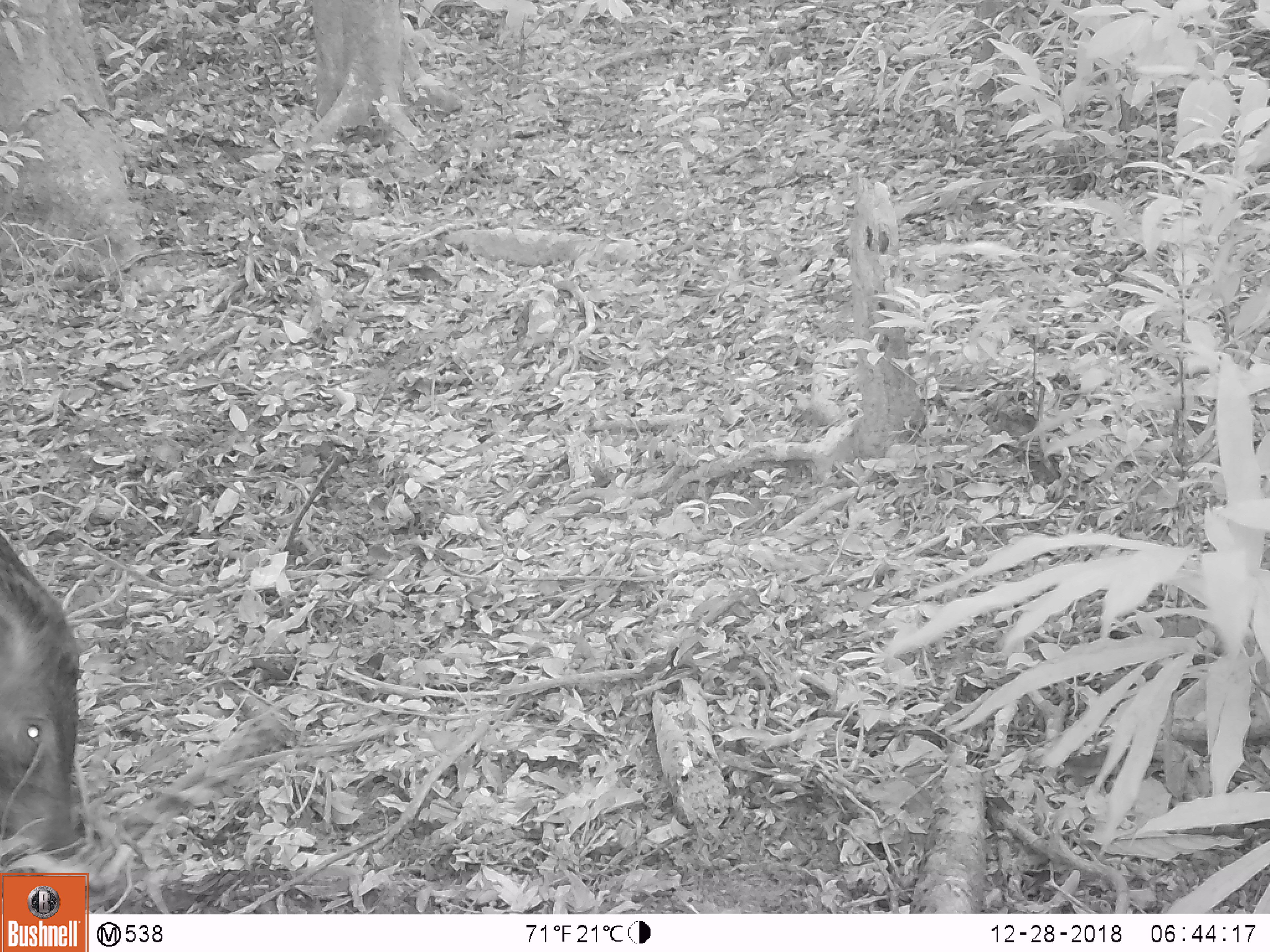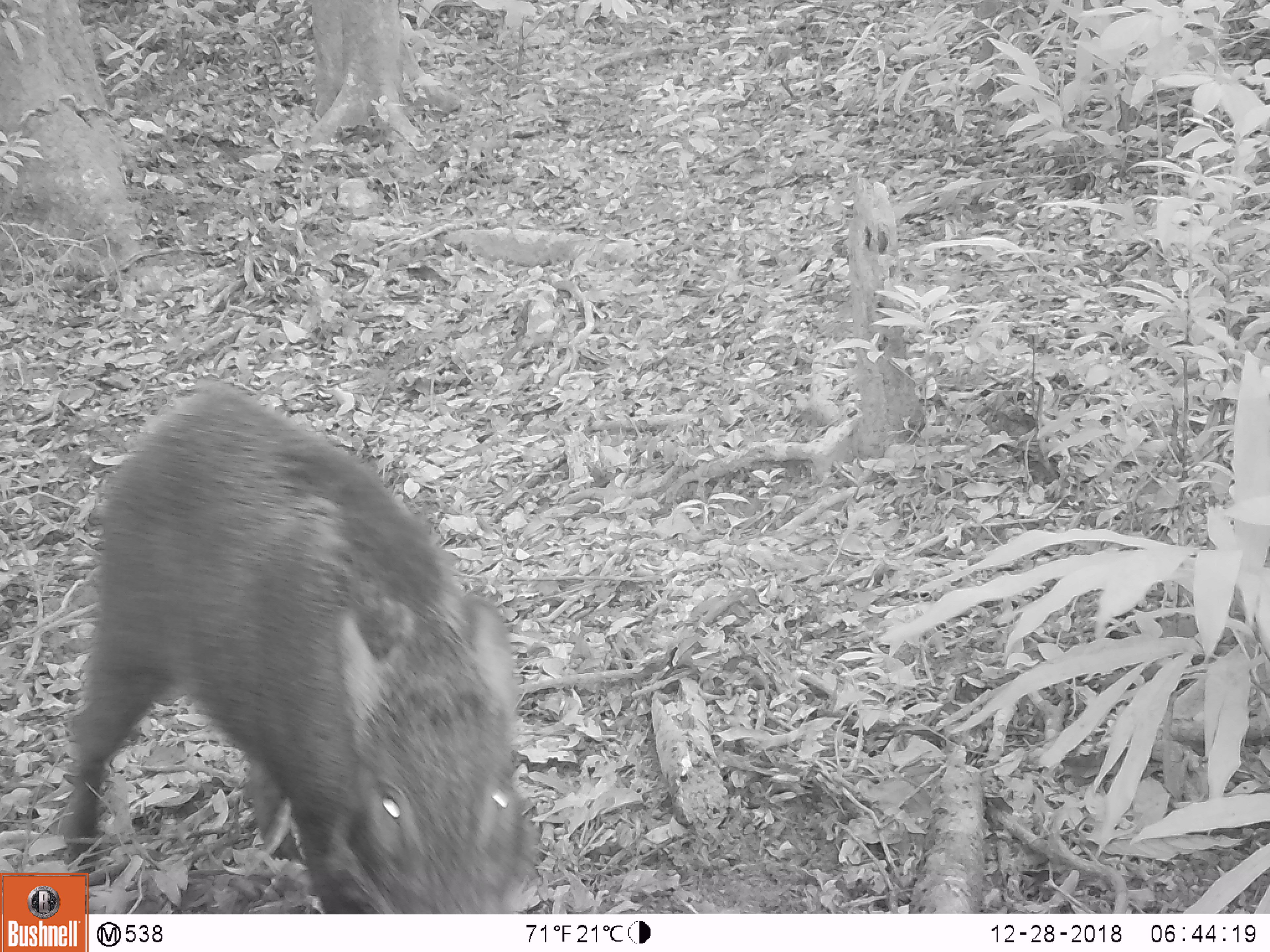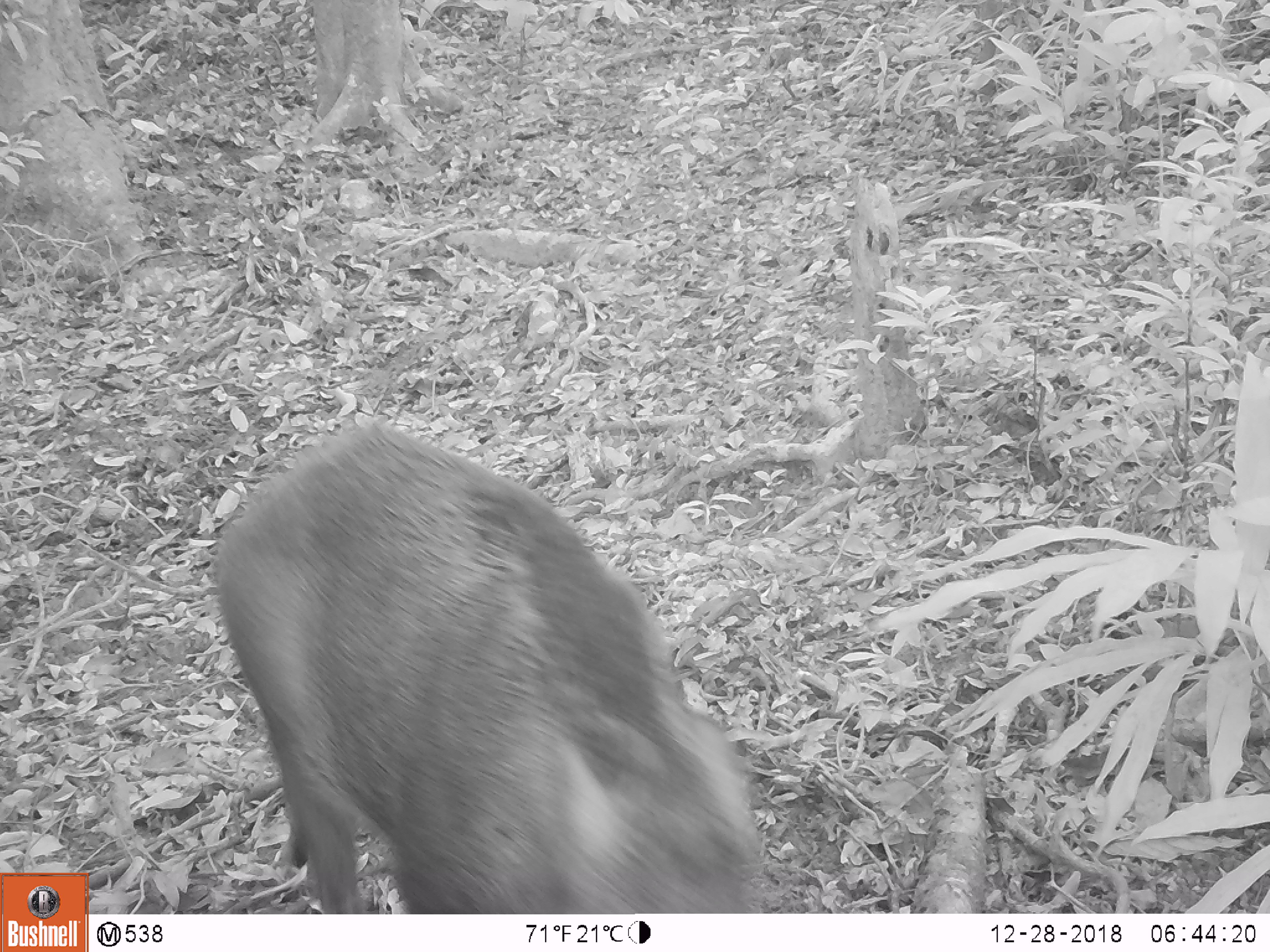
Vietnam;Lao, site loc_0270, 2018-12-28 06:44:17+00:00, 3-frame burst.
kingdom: Animalia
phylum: Chordata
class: Mammalia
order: Artiodactyla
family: Suidae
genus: Sus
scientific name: Sus scrofa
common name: eurasian wild pig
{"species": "eurasian wild pig (Sus scrofa)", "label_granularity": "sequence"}